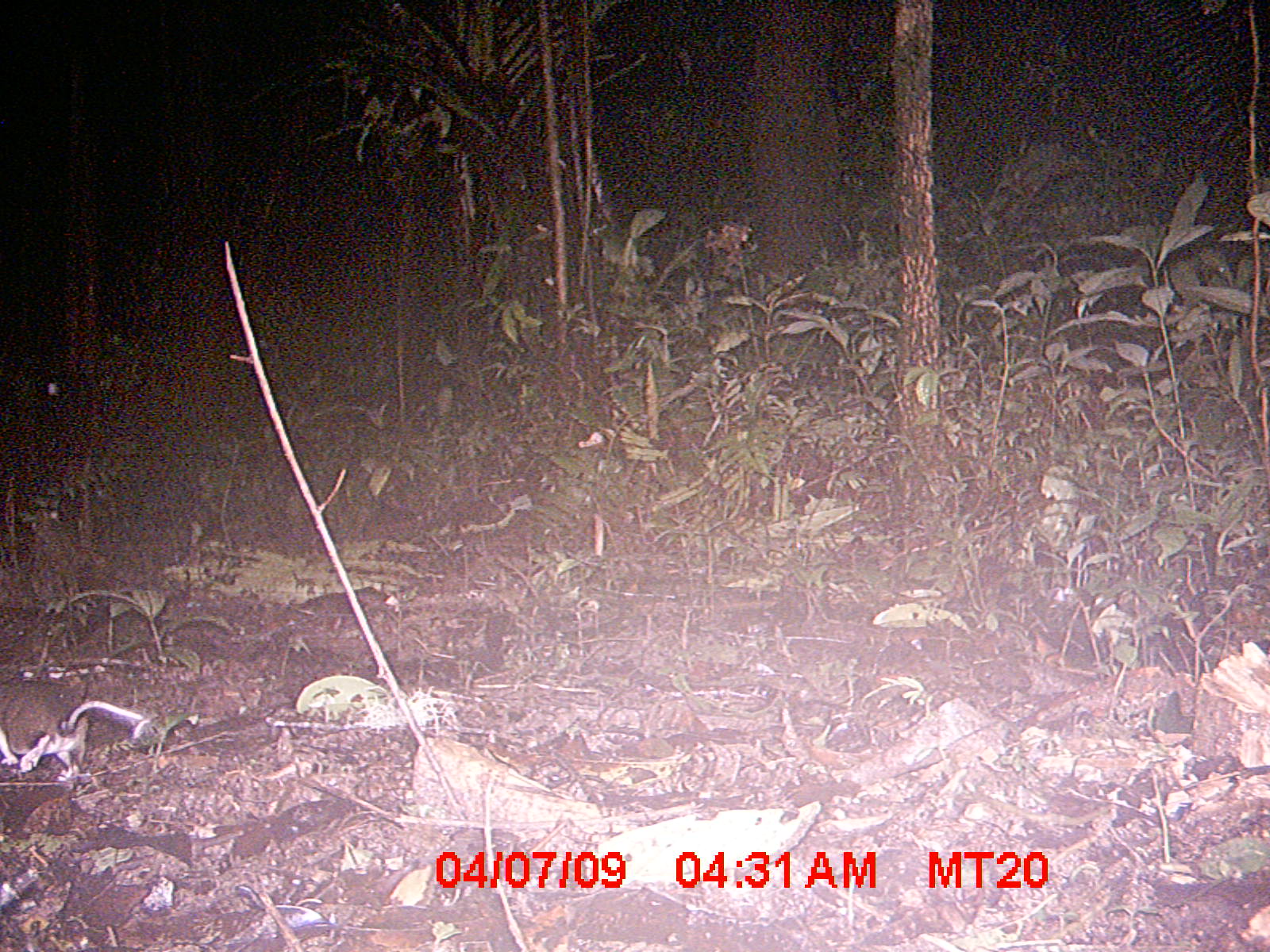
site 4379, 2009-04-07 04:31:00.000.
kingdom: Animalia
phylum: Chordata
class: Mammalia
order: Rodentia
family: Nesomyidae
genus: Eliurus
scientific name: Eliurus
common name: eliurus rat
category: eliurus sp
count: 1